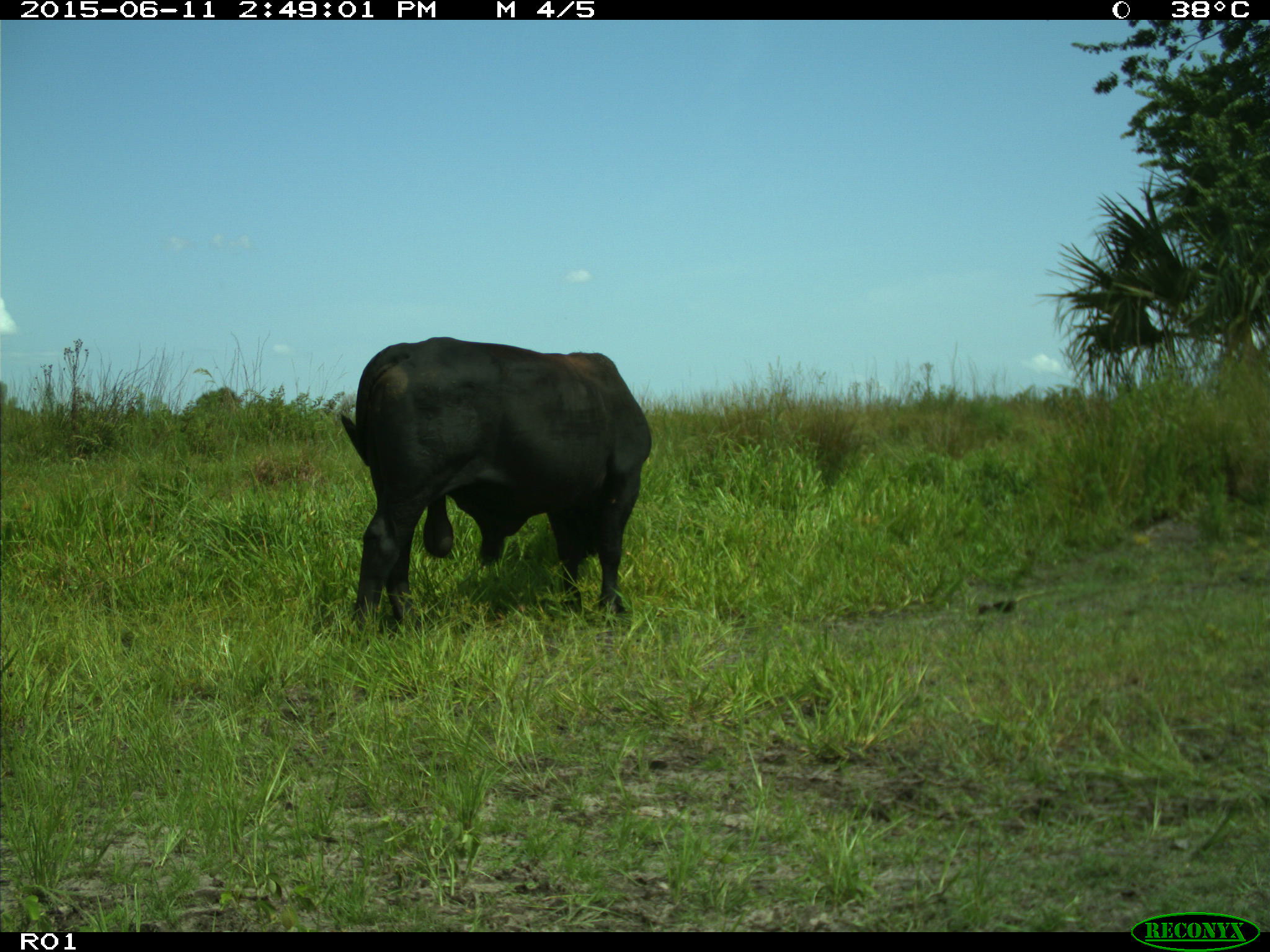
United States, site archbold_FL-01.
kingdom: Animalia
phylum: Chordata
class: Mammalia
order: Artiodactyla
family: Bovidae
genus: Bos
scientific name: Bos taurus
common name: domestic cow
Bos taurus (domestic cow).